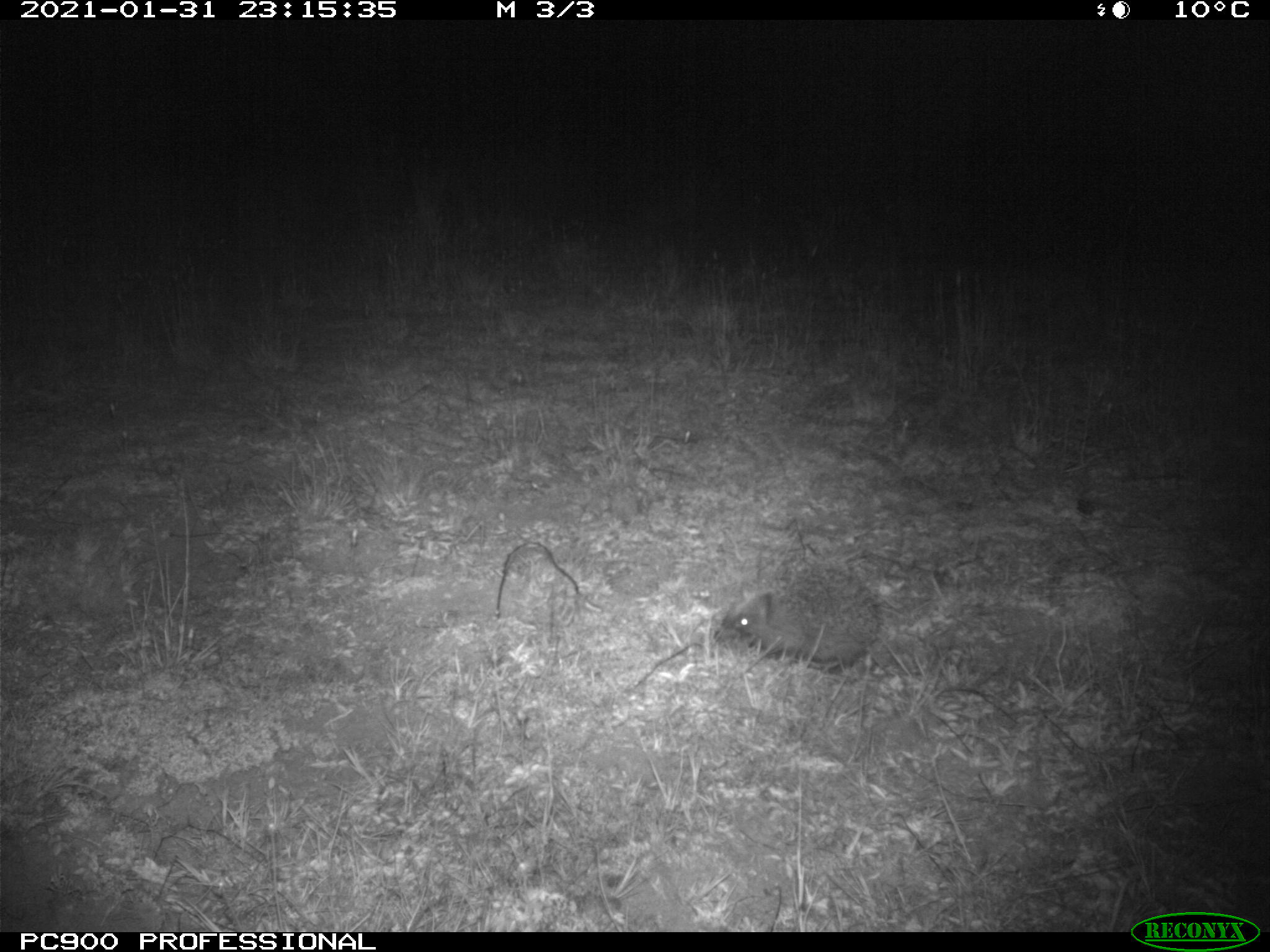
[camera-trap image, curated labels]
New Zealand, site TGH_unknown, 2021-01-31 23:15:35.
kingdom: Animalia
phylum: Chordata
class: Mammalia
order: Eulipotyphla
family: Erinaceidae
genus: Erinaceus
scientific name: Erinaceus europaeus europaeus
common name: european hedgehog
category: hedgehog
Hedgehog (european hedgehog) (Erinaceus europaeus europaeus).